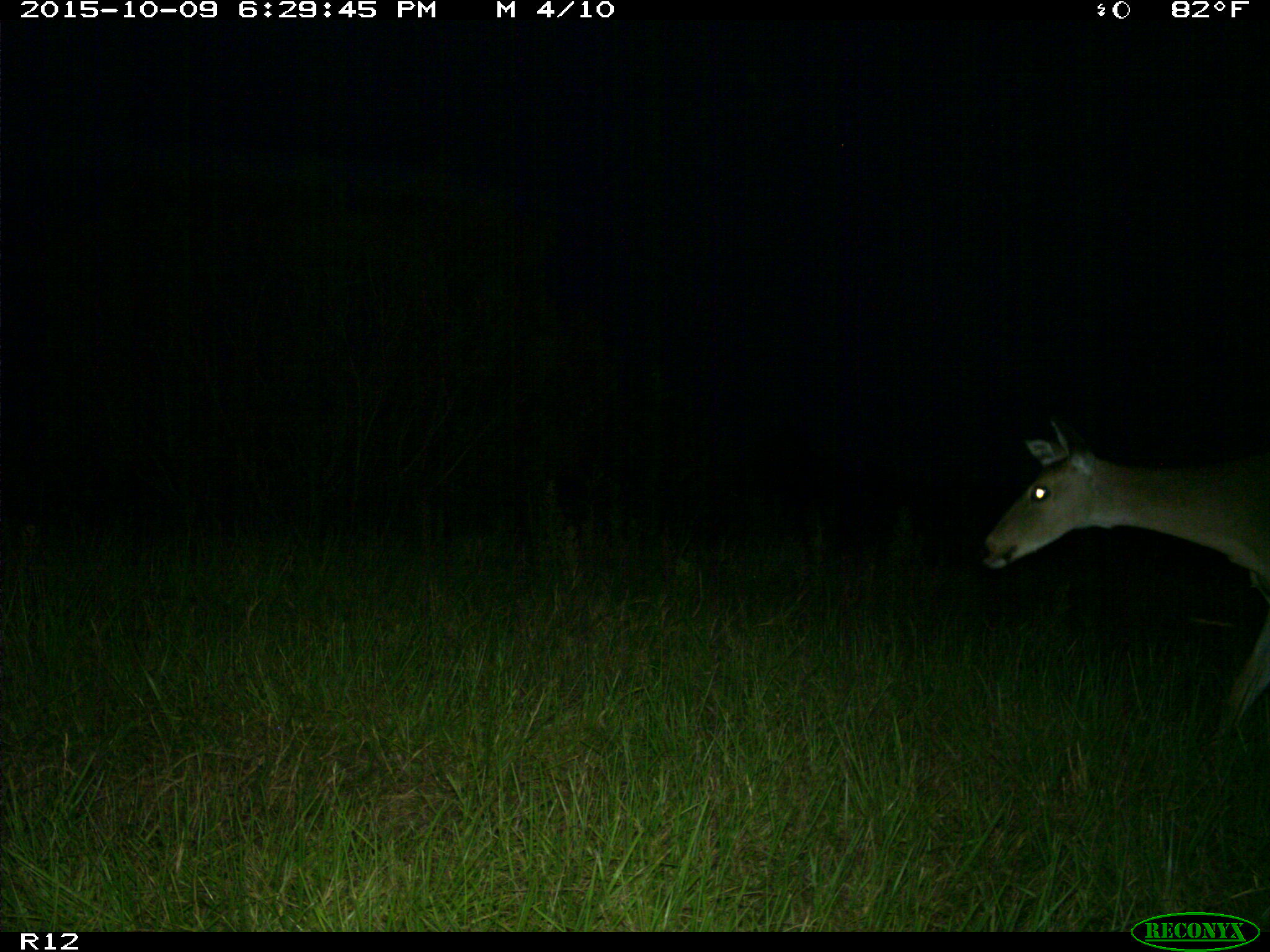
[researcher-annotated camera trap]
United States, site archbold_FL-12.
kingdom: Animalia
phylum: Chordata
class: Mammalia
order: Artiodactyla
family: Cervidae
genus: Odocoileus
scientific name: Odocoileus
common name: deer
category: unidentified deer